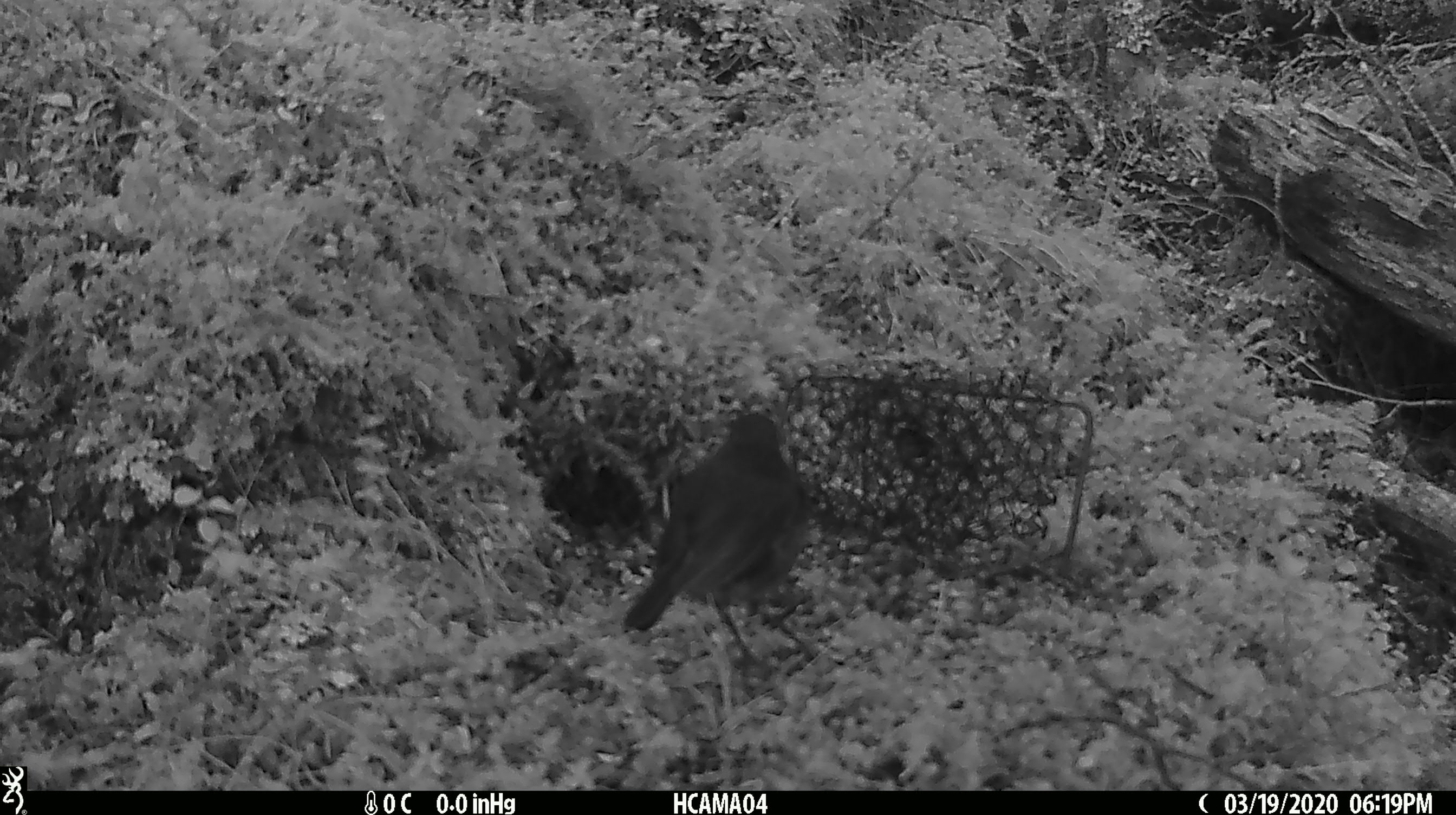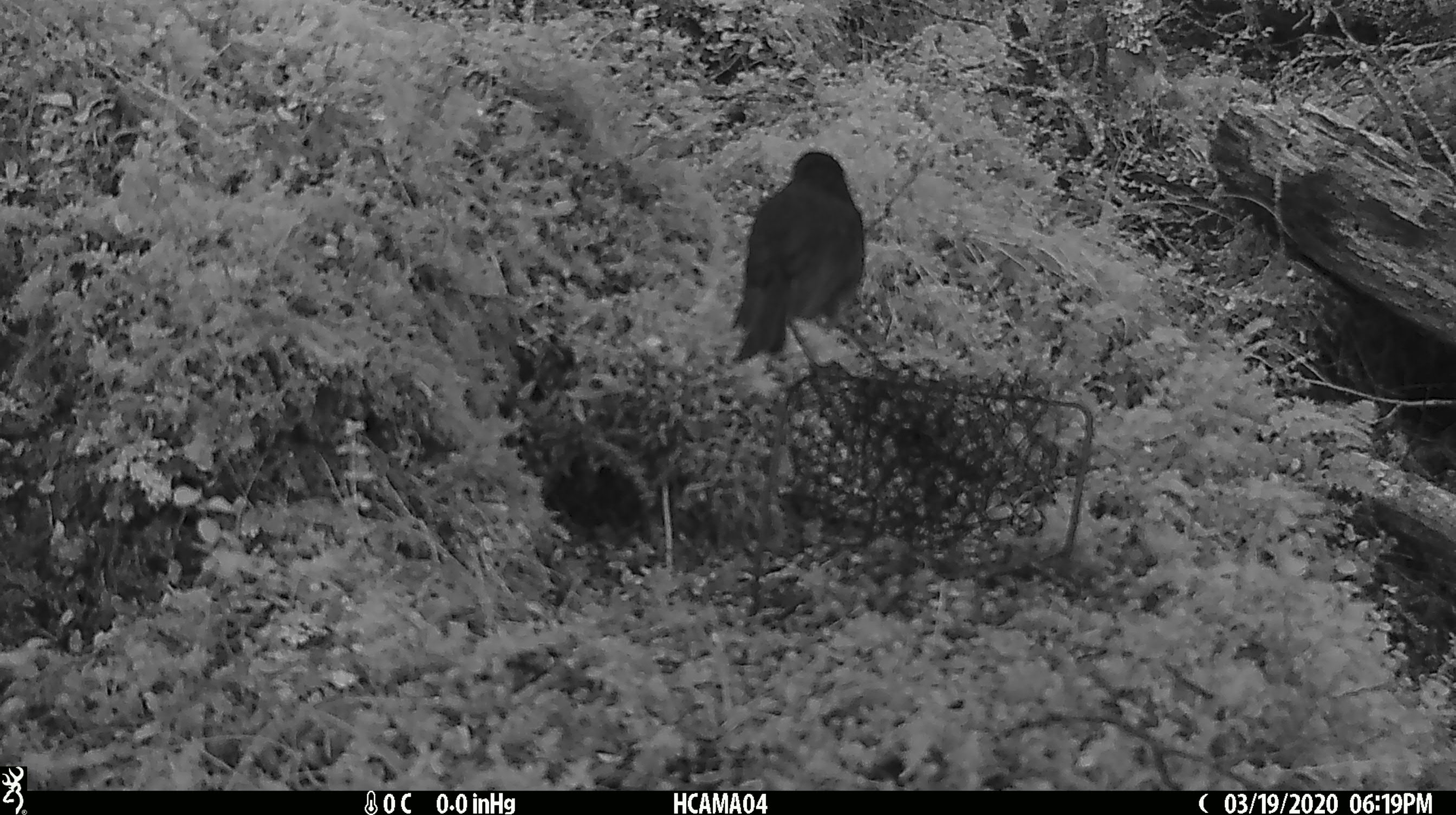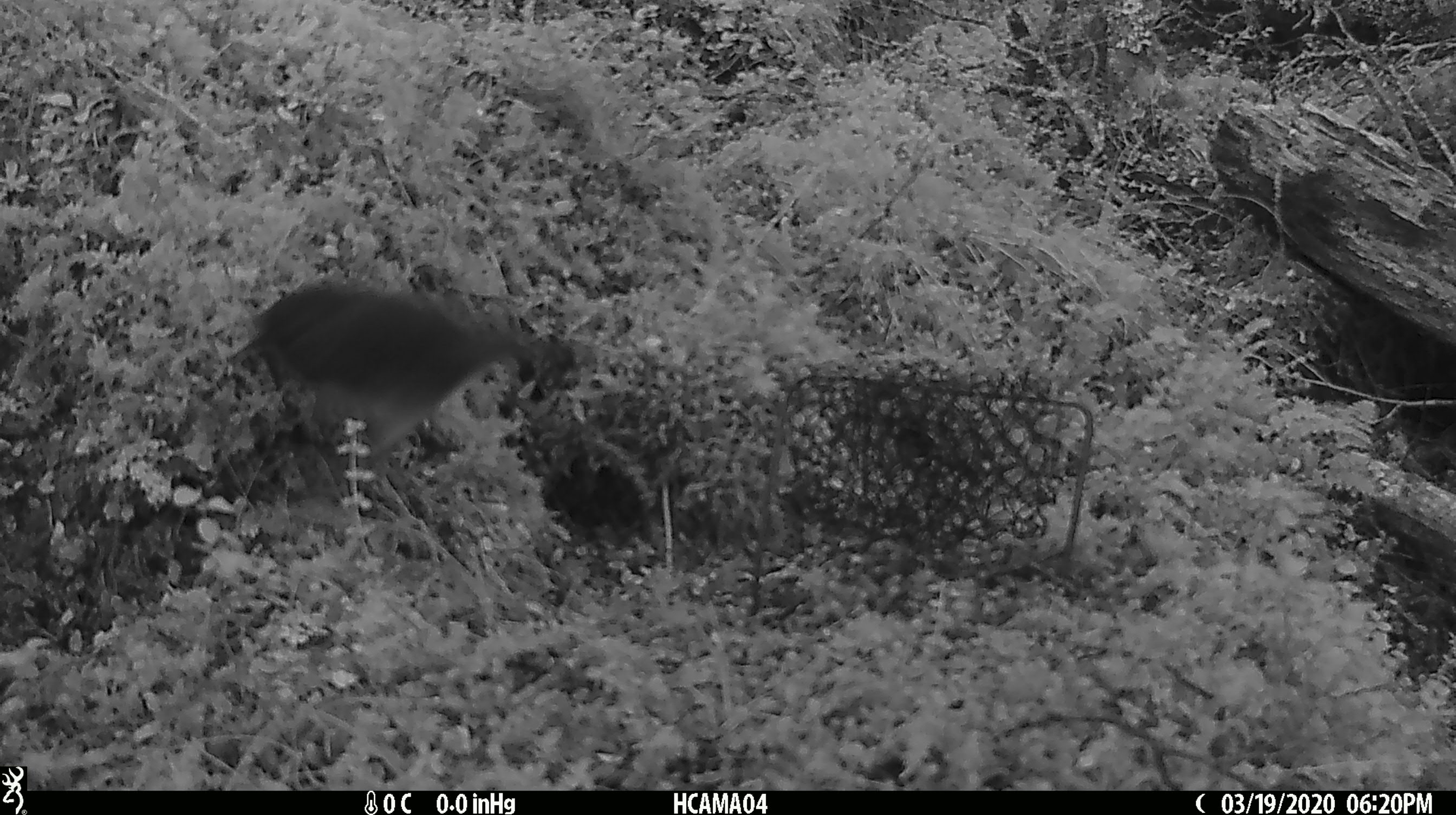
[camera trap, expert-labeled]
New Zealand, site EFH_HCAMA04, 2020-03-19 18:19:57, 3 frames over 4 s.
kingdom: Animalia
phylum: Chordata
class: Aves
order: Passeriformes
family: Petroicidae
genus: Petroica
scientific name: Petroica australis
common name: new zealand robin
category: robin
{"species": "robin (new zealand robin) (Petroica australis)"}